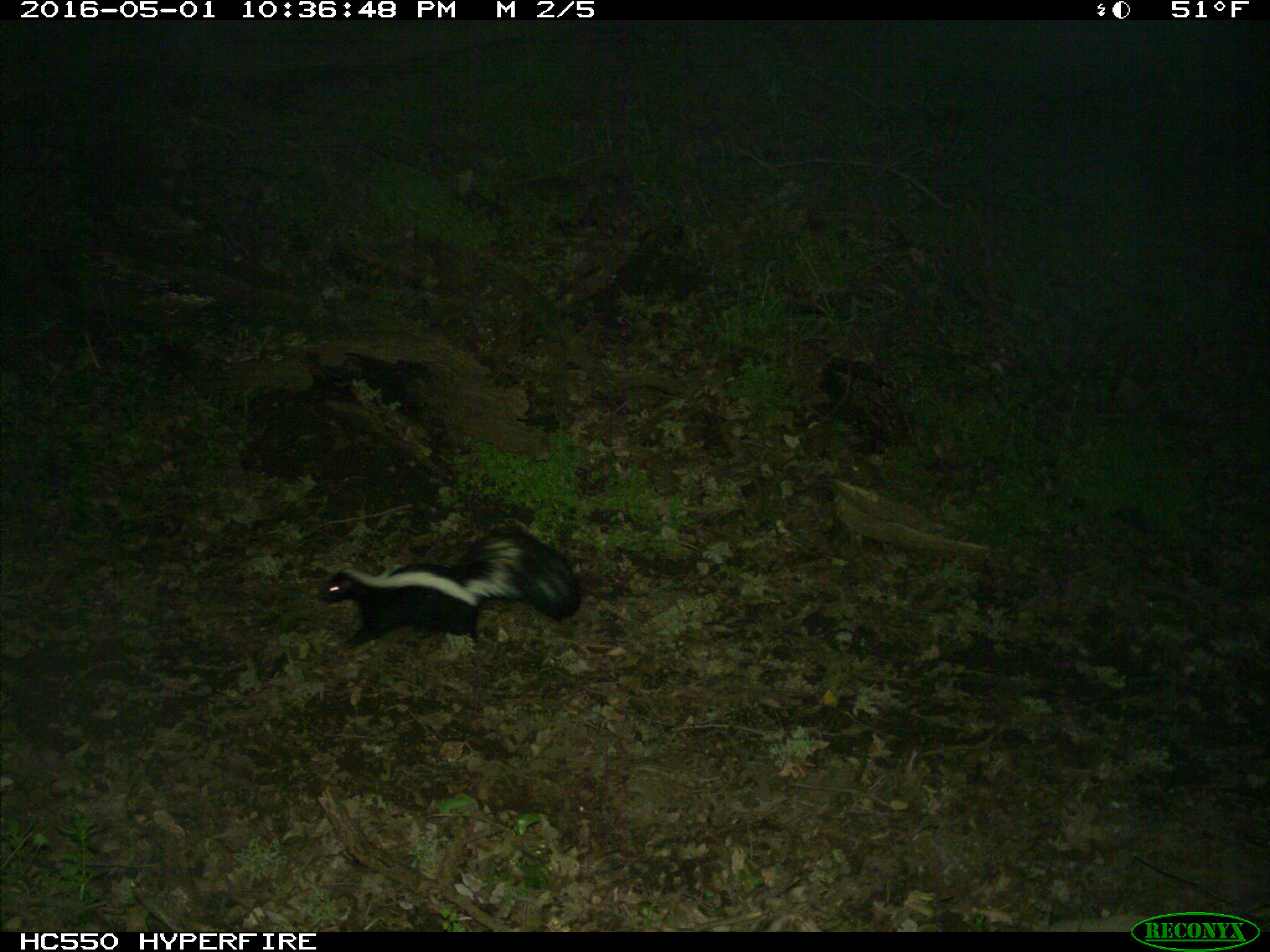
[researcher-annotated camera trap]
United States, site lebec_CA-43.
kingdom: Animalia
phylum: Chordata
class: Mammalia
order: Carnivora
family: Mephitidae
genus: Mephitis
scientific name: Mephitis mephitis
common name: striped skunk